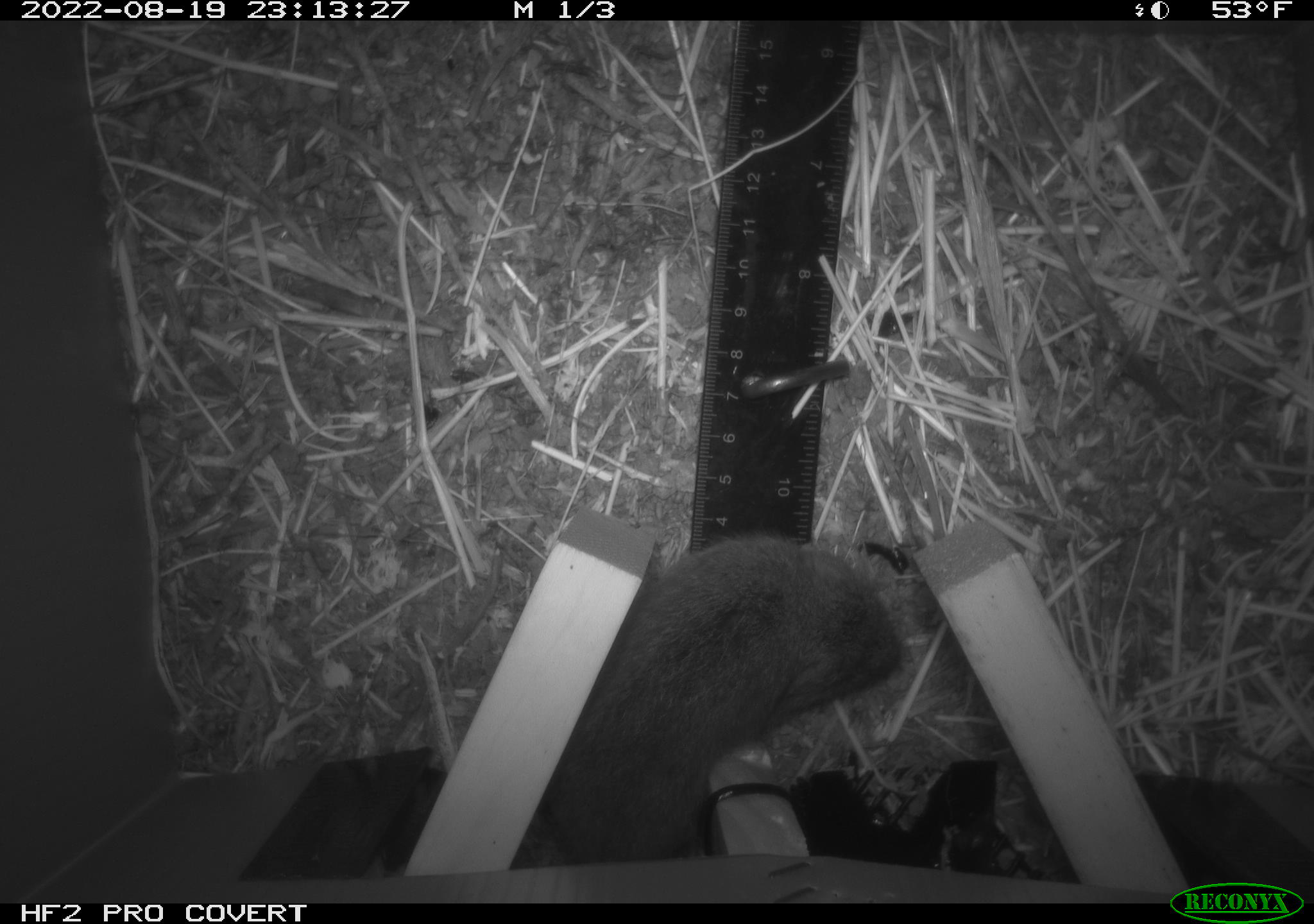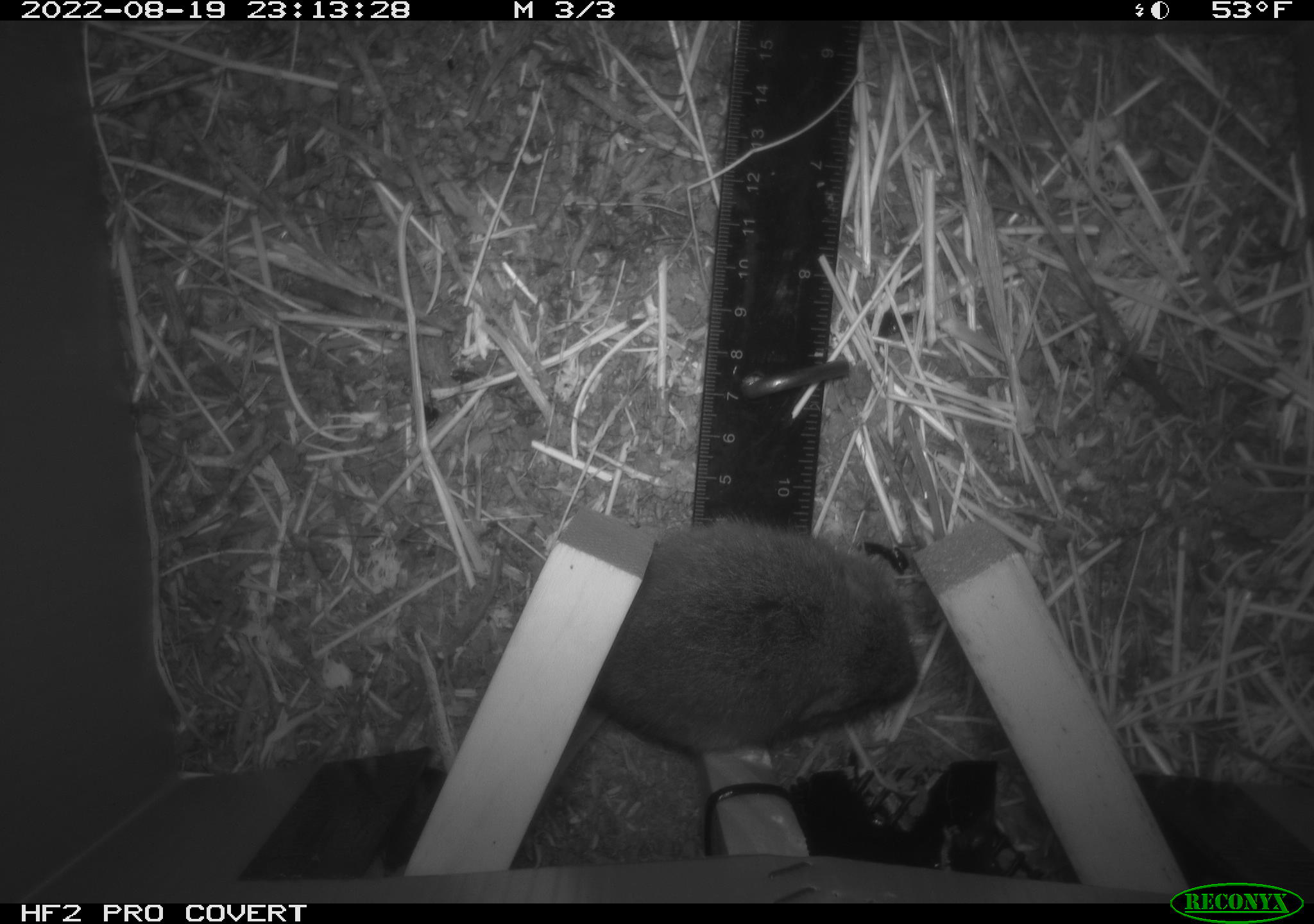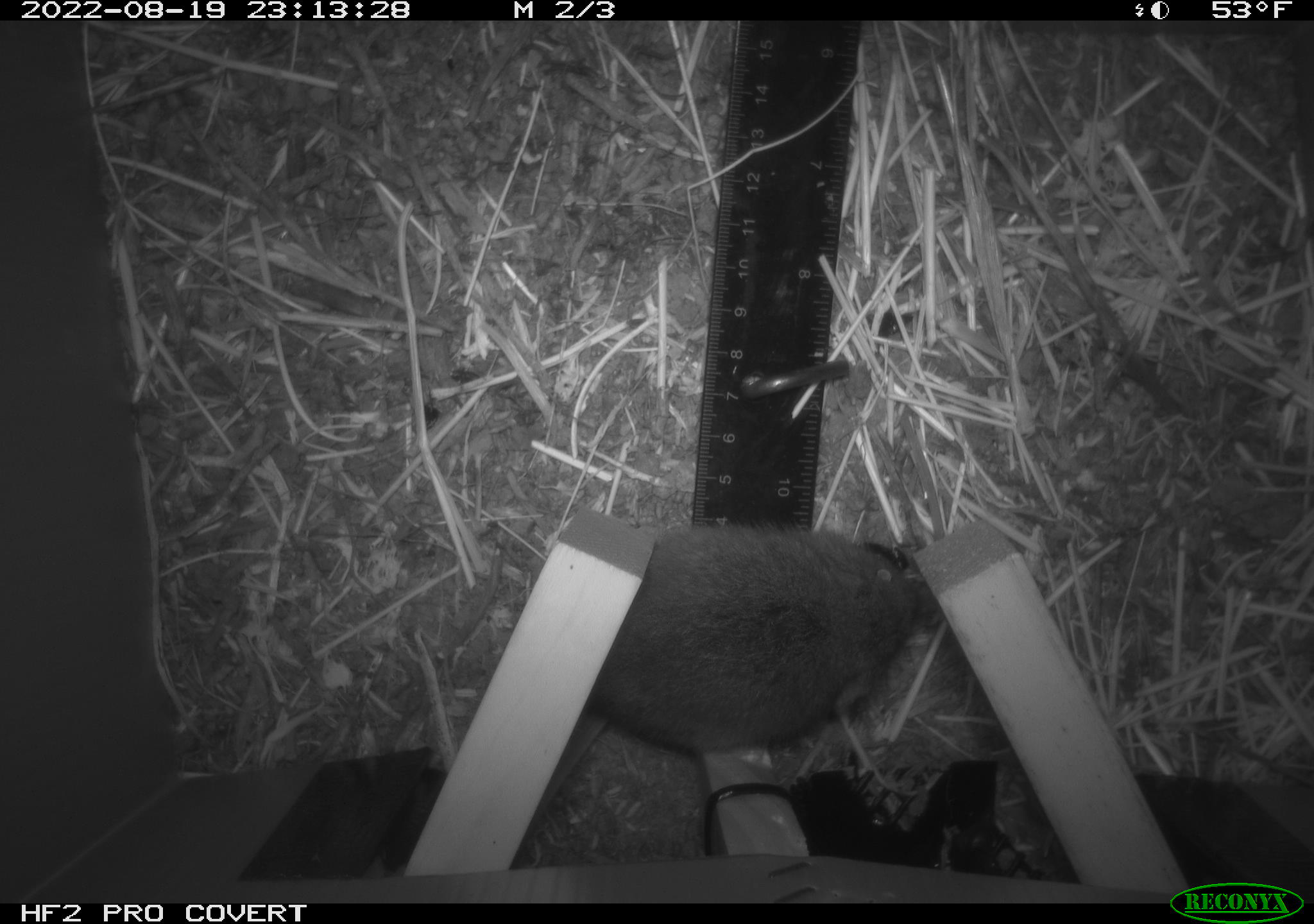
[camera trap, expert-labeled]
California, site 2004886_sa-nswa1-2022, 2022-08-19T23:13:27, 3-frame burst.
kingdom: Animalia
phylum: Chordata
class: Mammalia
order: Rodentia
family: Cricetidae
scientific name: Cricetidae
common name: hamsters, voles, lemmings, and allies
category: cricetidae family